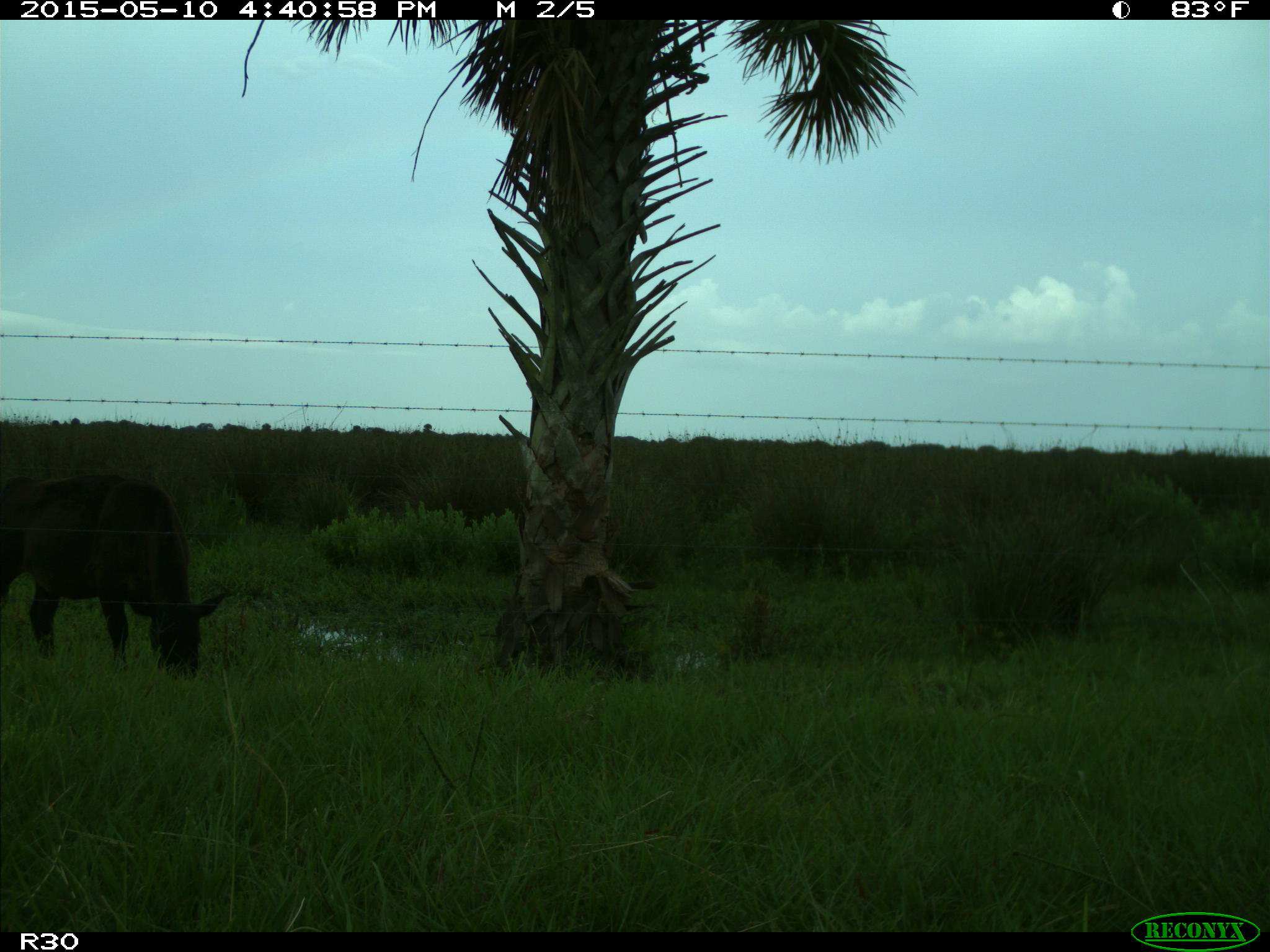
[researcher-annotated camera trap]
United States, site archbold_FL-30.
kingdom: Animalia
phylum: Chordata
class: Mammalia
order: Artiodactyla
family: Bovidae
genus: Bos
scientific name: Bos taurus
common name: domestic cow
Bos taurus (domestic cow).